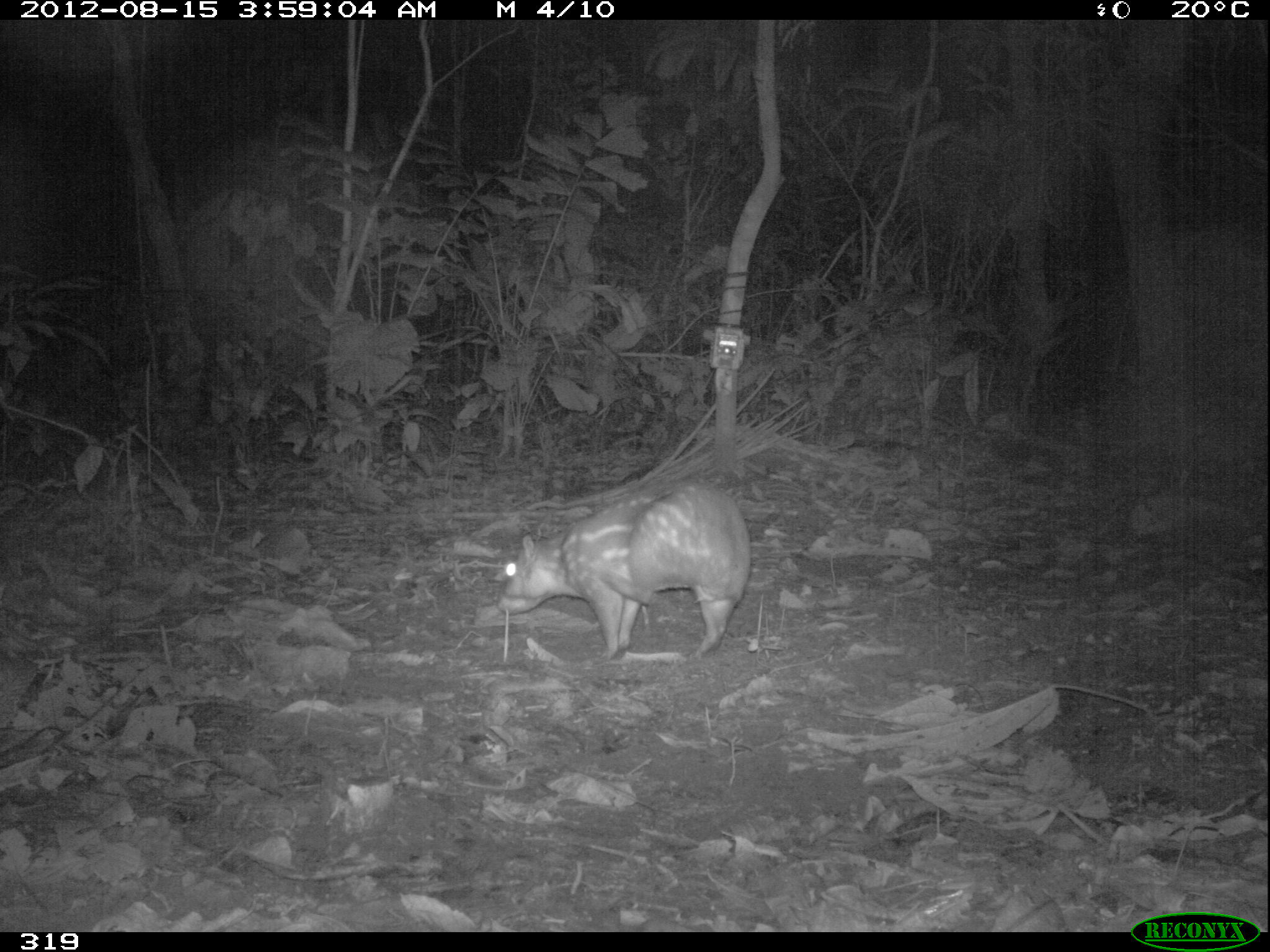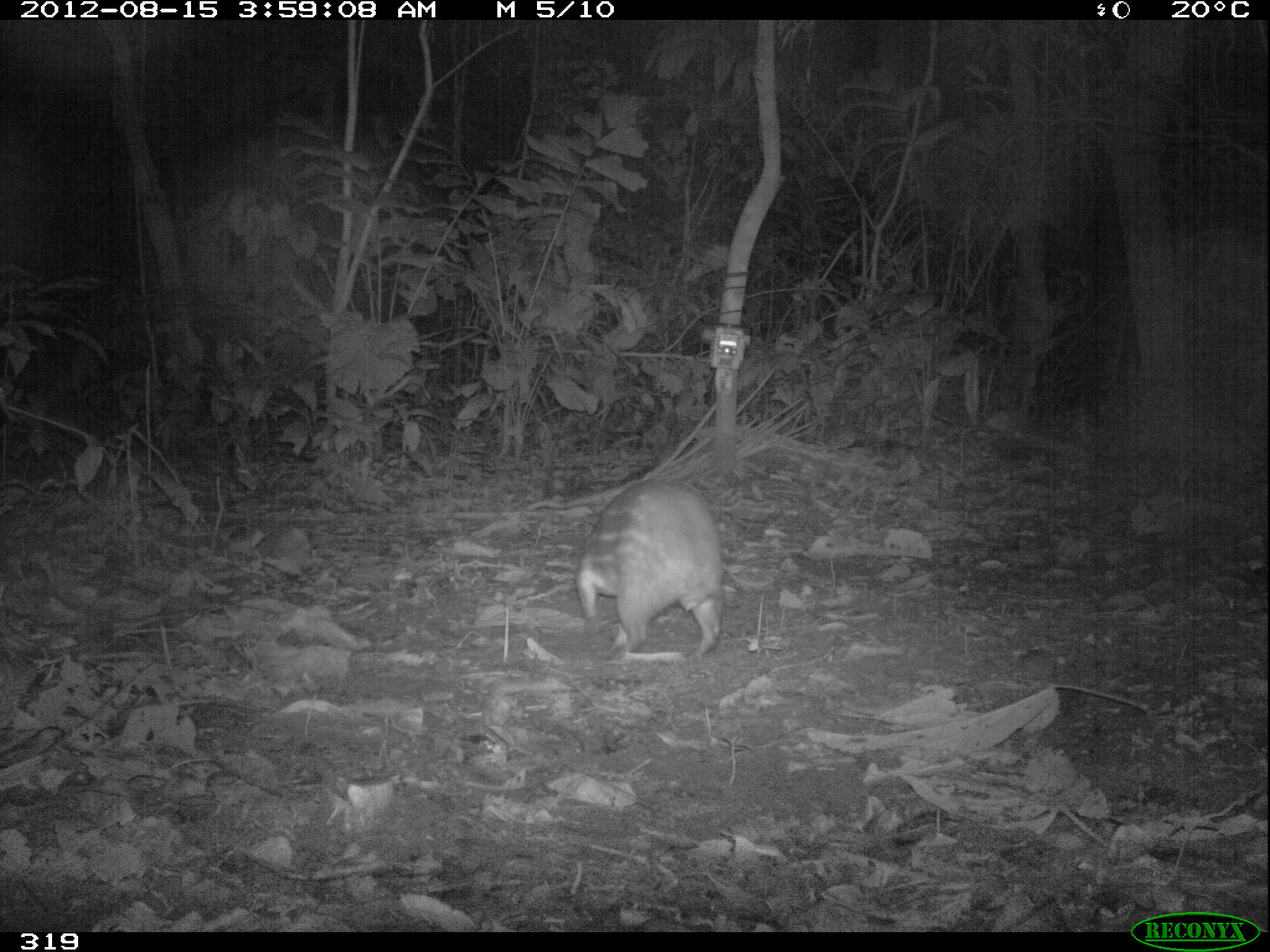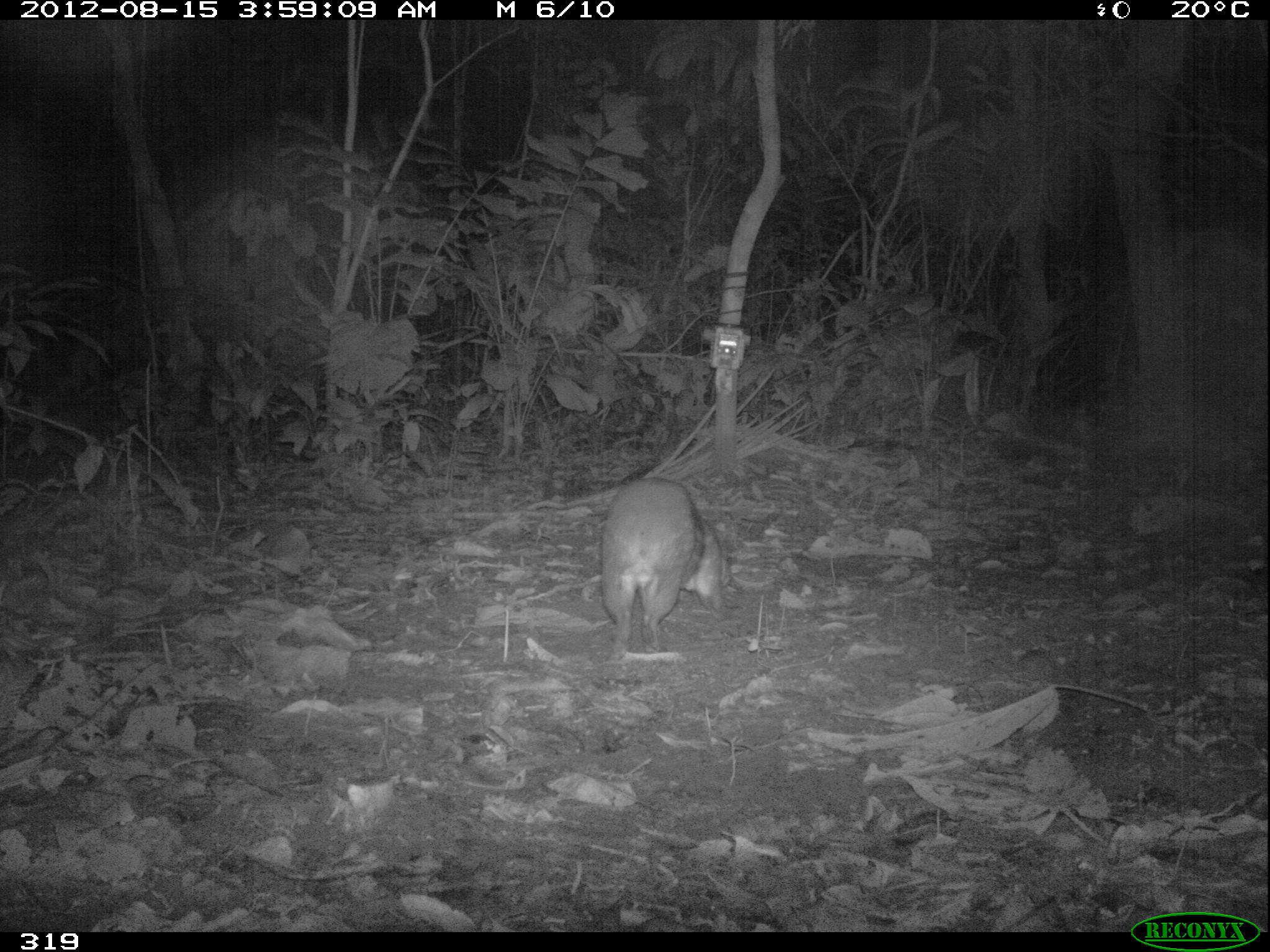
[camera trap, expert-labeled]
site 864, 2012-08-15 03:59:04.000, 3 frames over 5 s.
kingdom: Animalia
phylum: Chordata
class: Mammalia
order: Rodentia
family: Cuniculidae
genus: Cuniculus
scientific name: Cuniculus paca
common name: spotted paca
Cuniculus paca (spotted paca).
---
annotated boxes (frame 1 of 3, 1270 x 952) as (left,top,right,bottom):
cuniculus paca: (496,477,751,659)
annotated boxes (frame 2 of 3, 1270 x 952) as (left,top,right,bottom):
cuniculus paca: (573,480,725,662)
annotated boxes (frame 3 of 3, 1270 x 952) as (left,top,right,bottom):
cuniculus paca: (596,474,733,661)